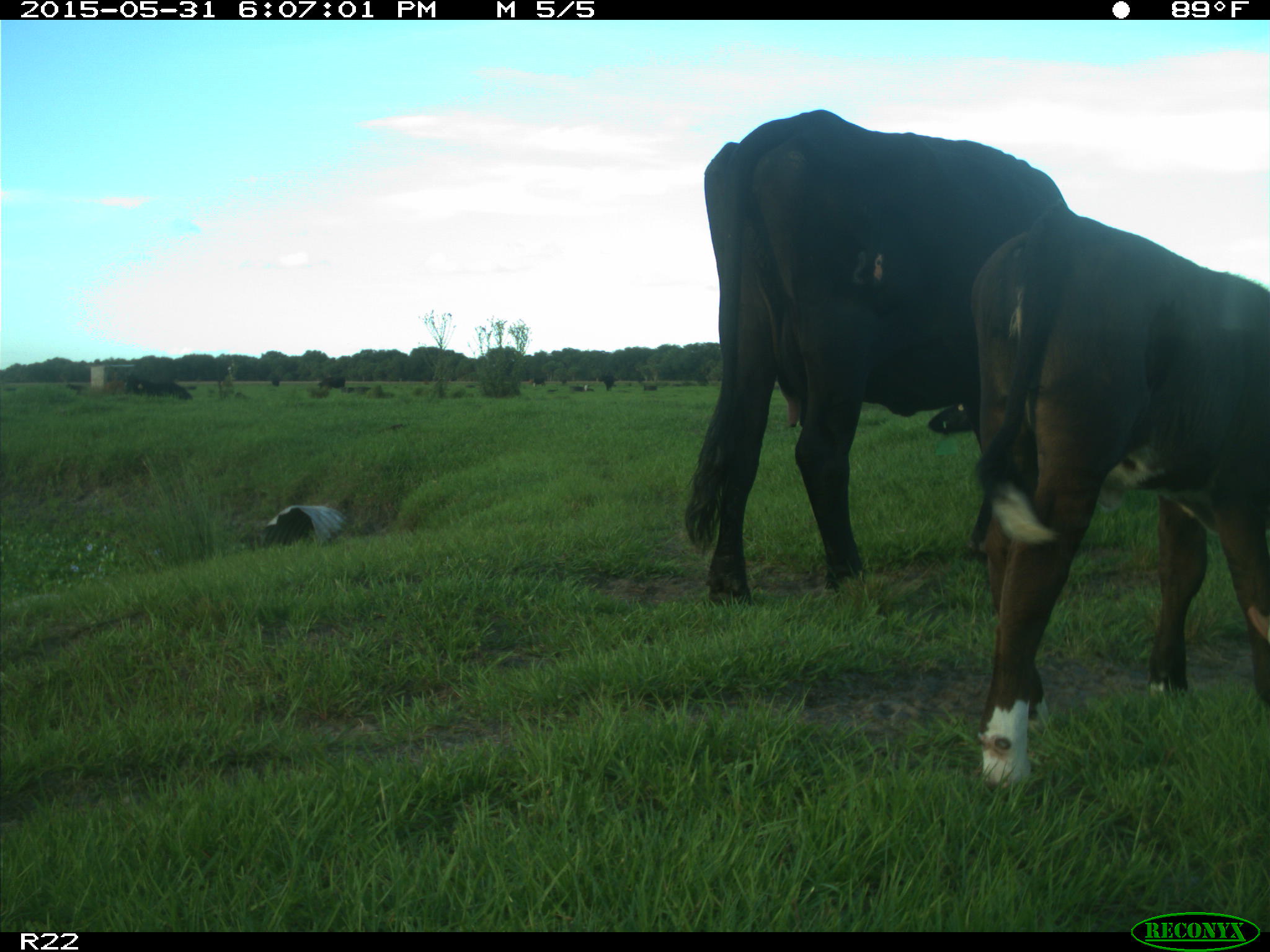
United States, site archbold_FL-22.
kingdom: Animalia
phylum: Chordata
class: Mammalia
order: Artiodactyla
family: Bovidae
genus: Bos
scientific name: Bos taurus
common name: domestic cow